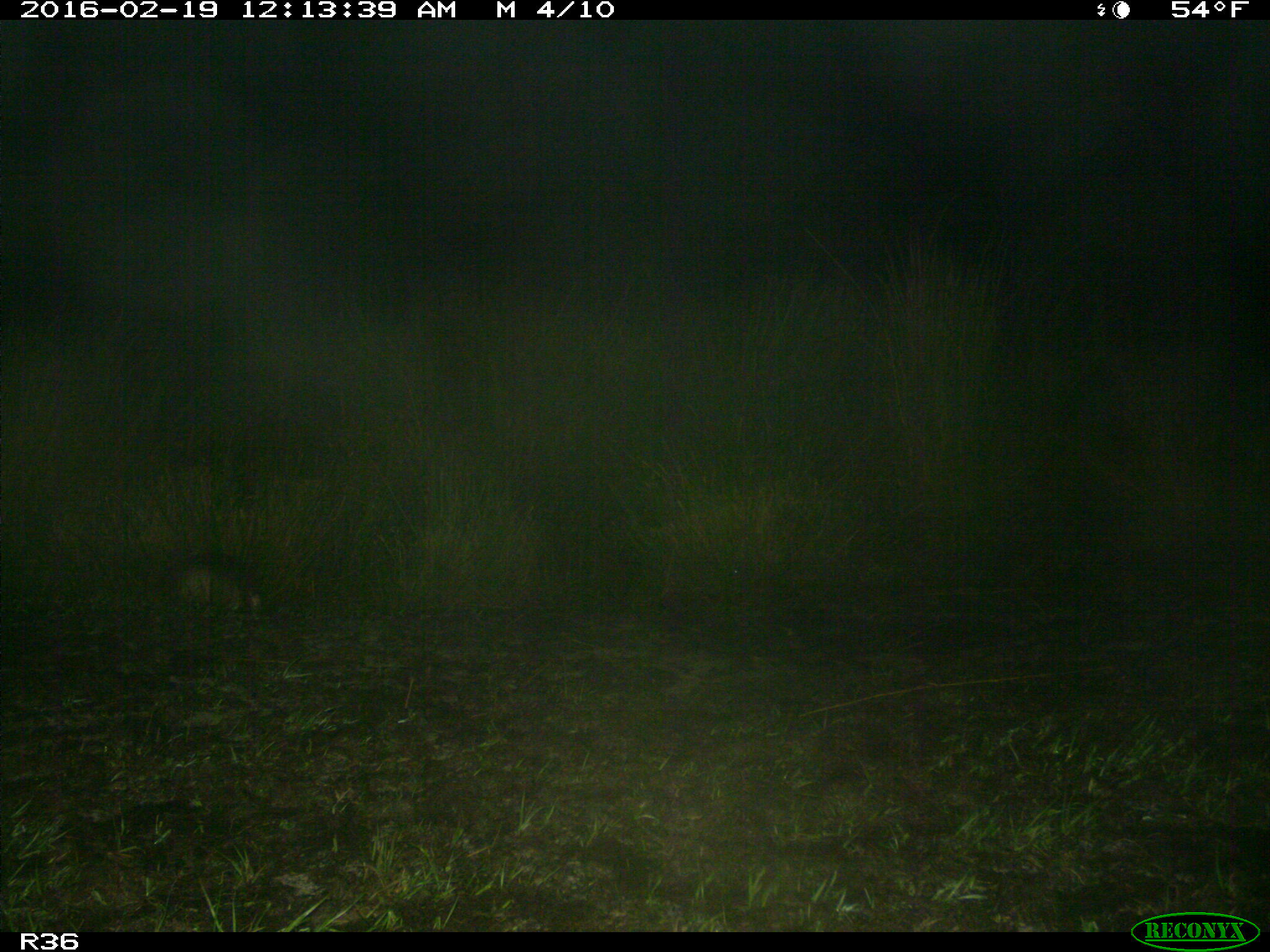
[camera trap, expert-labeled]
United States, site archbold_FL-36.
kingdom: Animalia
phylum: Chordata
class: Mammalia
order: Cingulata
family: Dasypodidae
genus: Dasypus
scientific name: Dasypus novemcinctus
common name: nine-banded armadillo